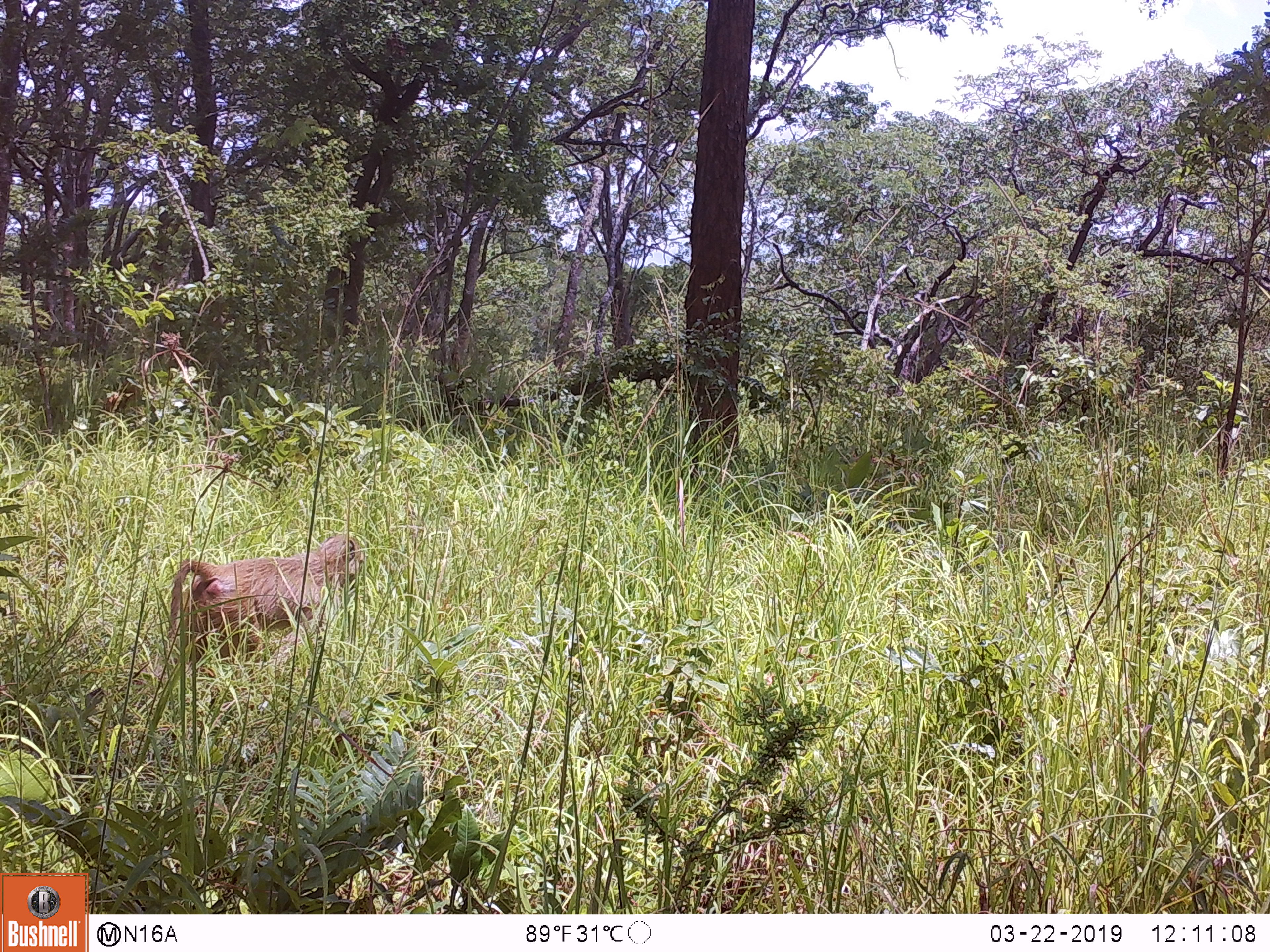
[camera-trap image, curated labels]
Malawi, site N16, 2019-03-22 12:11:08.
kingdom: Animalia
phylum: Chordata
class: Mammalia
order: Primates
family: Cercopithecidae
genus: Papio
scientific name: Papio cynocephalus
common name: yellow baboon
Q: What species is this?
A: Yellow baboon (Papio cynocephalus).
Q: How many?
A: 1.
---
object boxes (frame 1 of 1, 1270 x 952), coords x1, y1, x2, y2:
yellow baboon: 150, 530, 371, 674